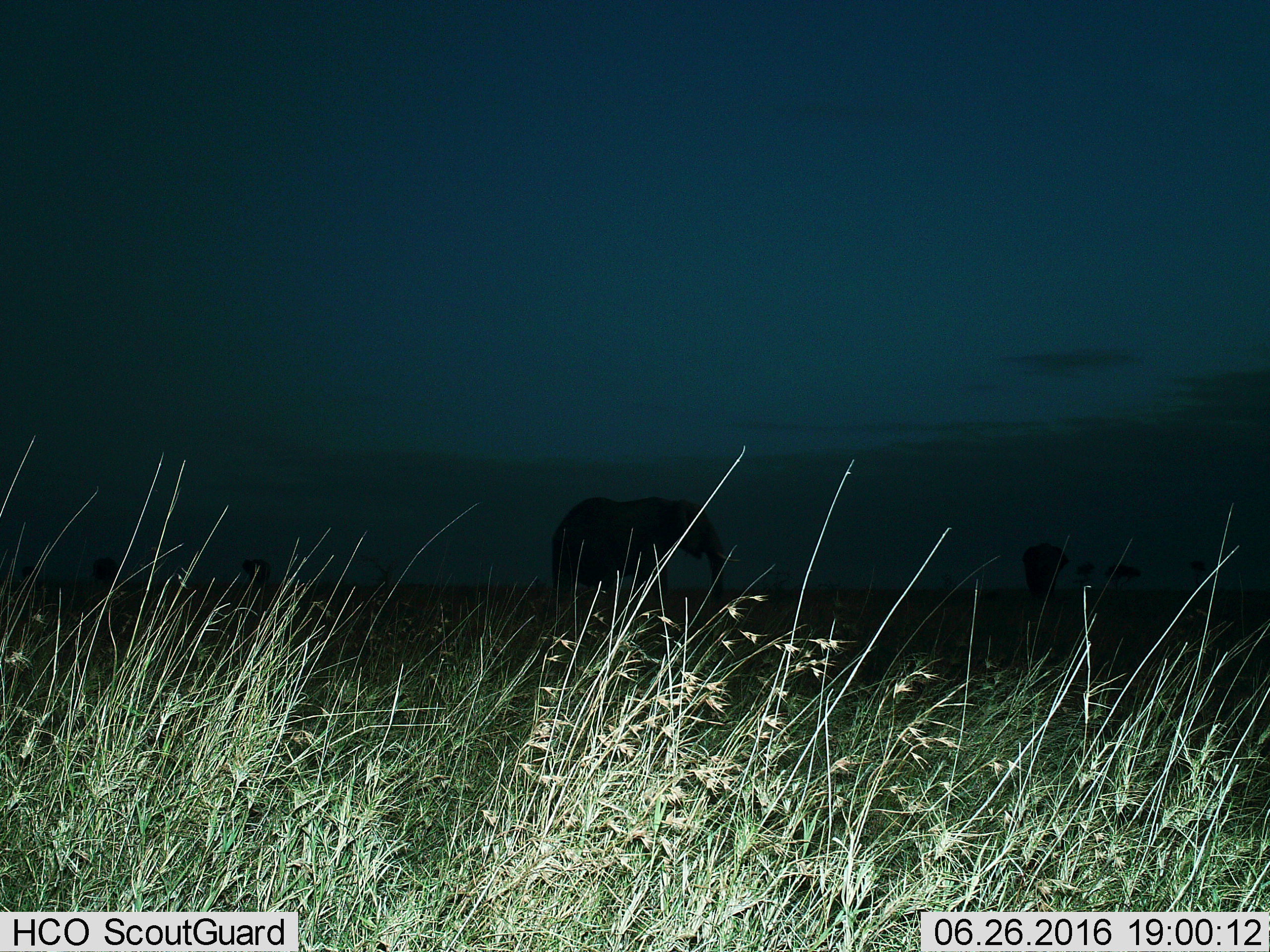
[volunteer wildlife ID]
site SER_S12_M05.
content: unidentified animal